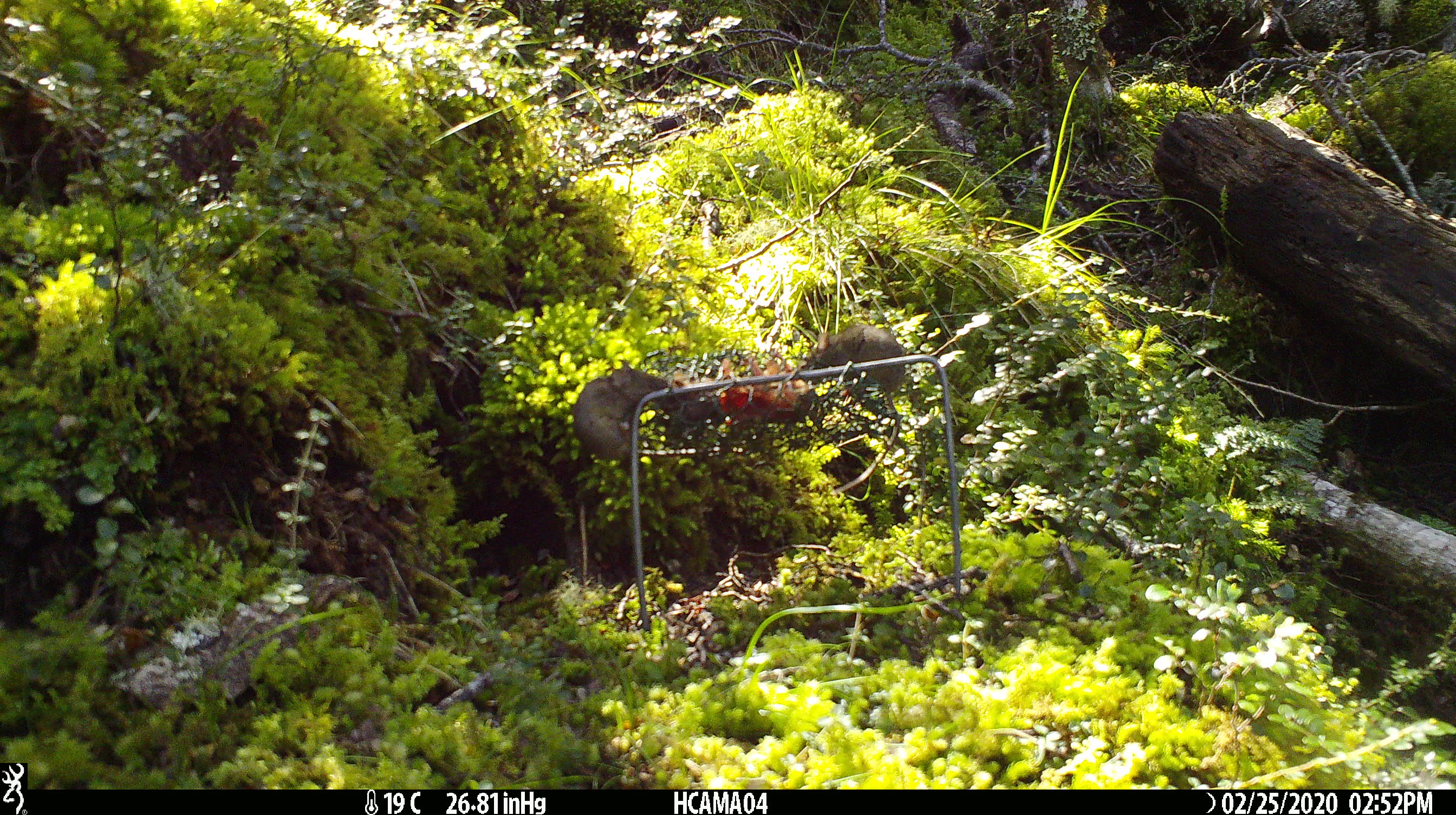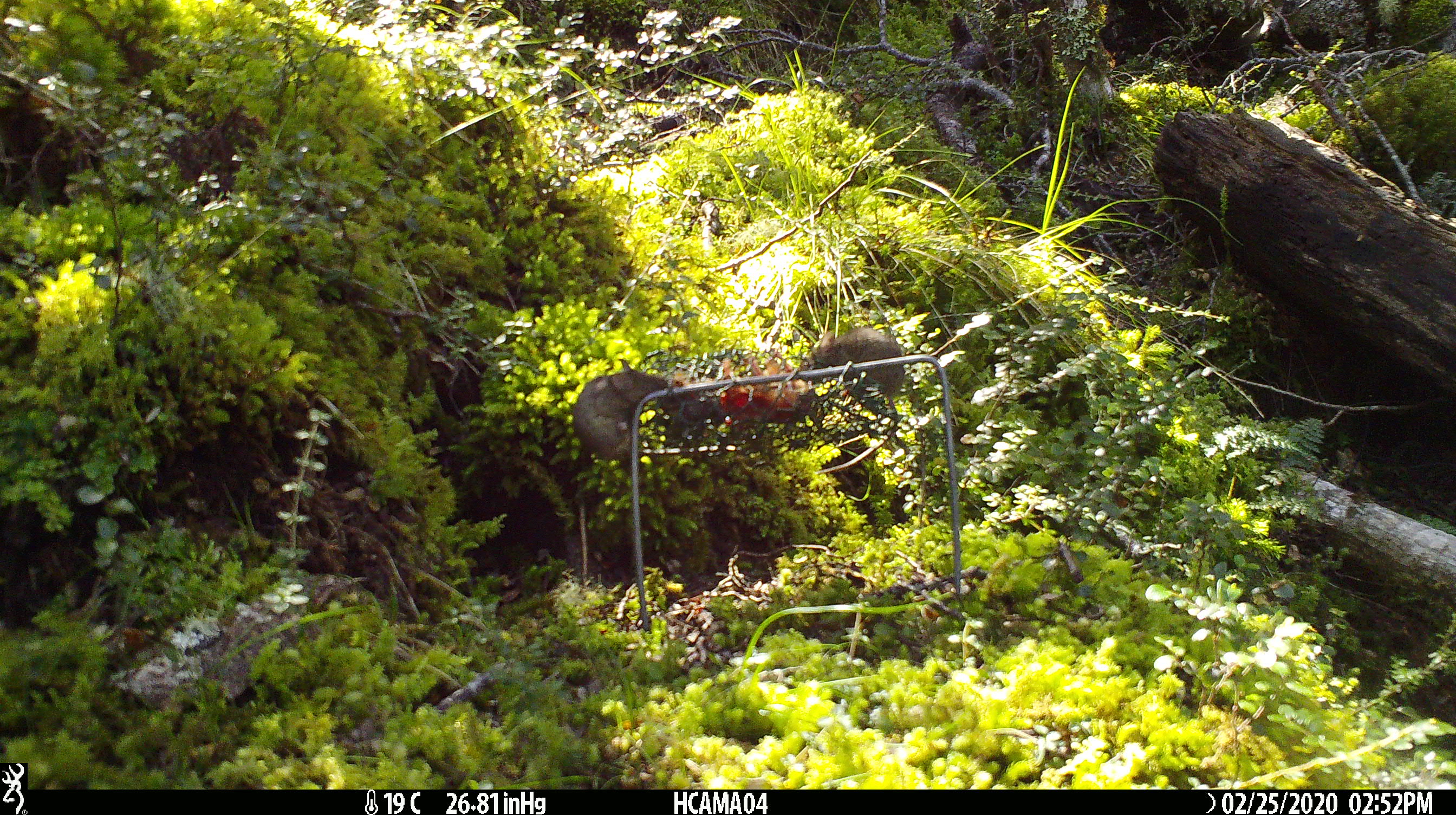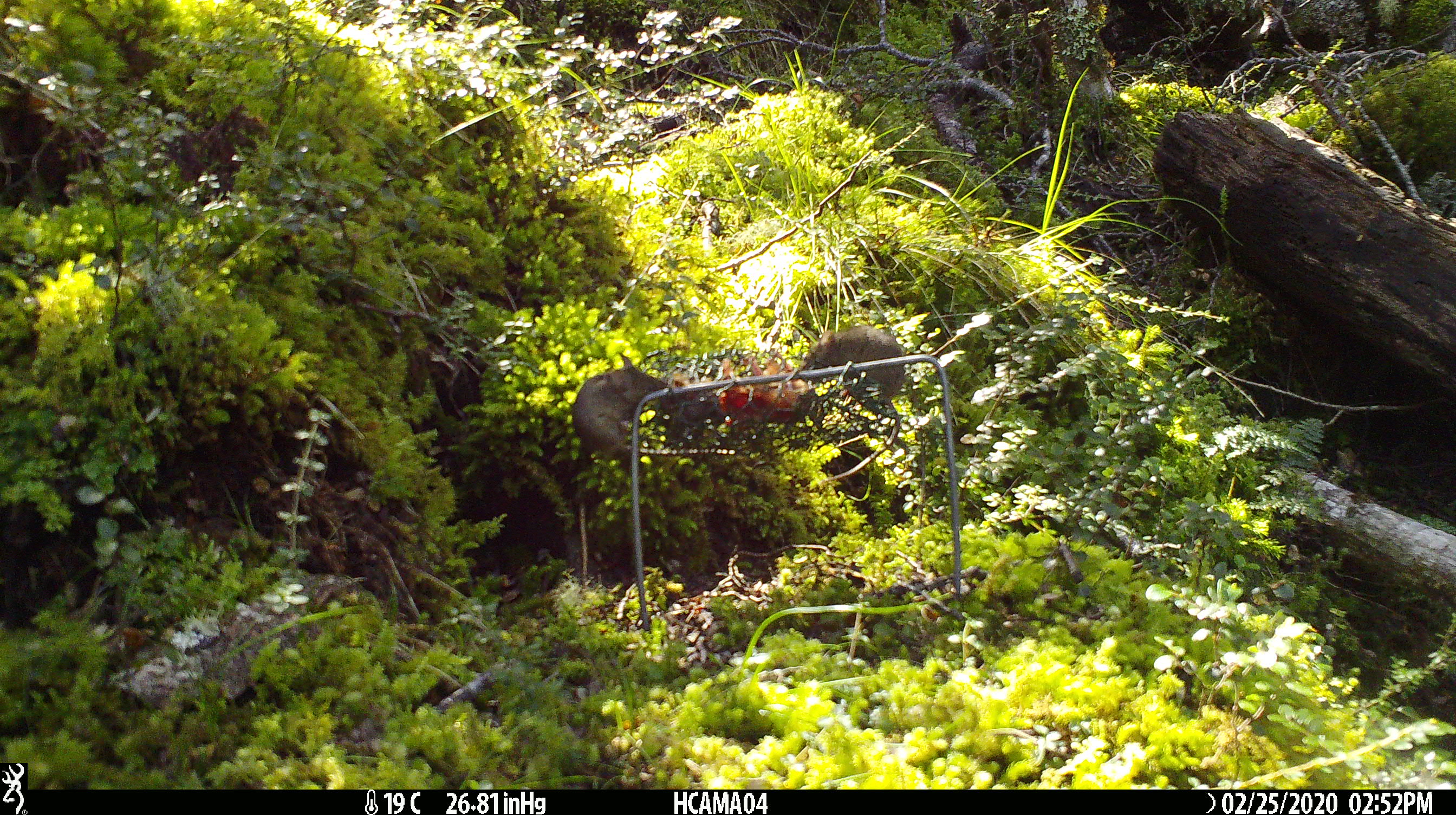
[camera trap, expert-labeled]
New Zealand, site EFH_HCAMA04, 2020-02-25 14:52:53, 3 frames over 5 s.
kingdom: Animalia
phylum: Chordata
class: Mammalia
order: Rodentia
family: Muridae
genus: Mus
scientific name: Mus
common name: mouse